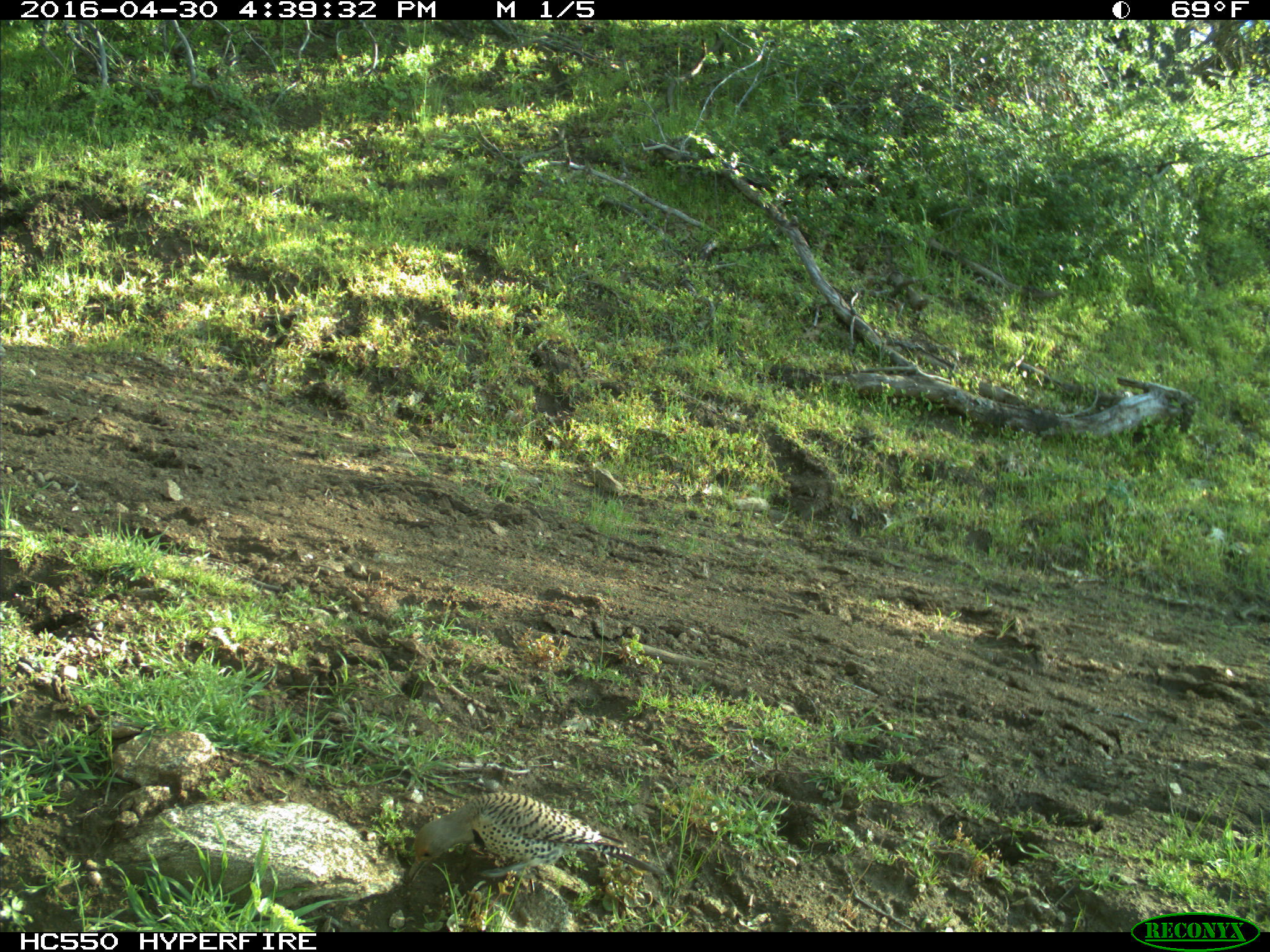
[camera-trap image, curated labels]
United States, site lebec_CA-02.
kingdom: Animalia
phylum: Chordata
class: Aves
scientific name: Aves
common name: birds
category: unidentified bird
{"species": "unidentified bird (birds) (Aves)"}